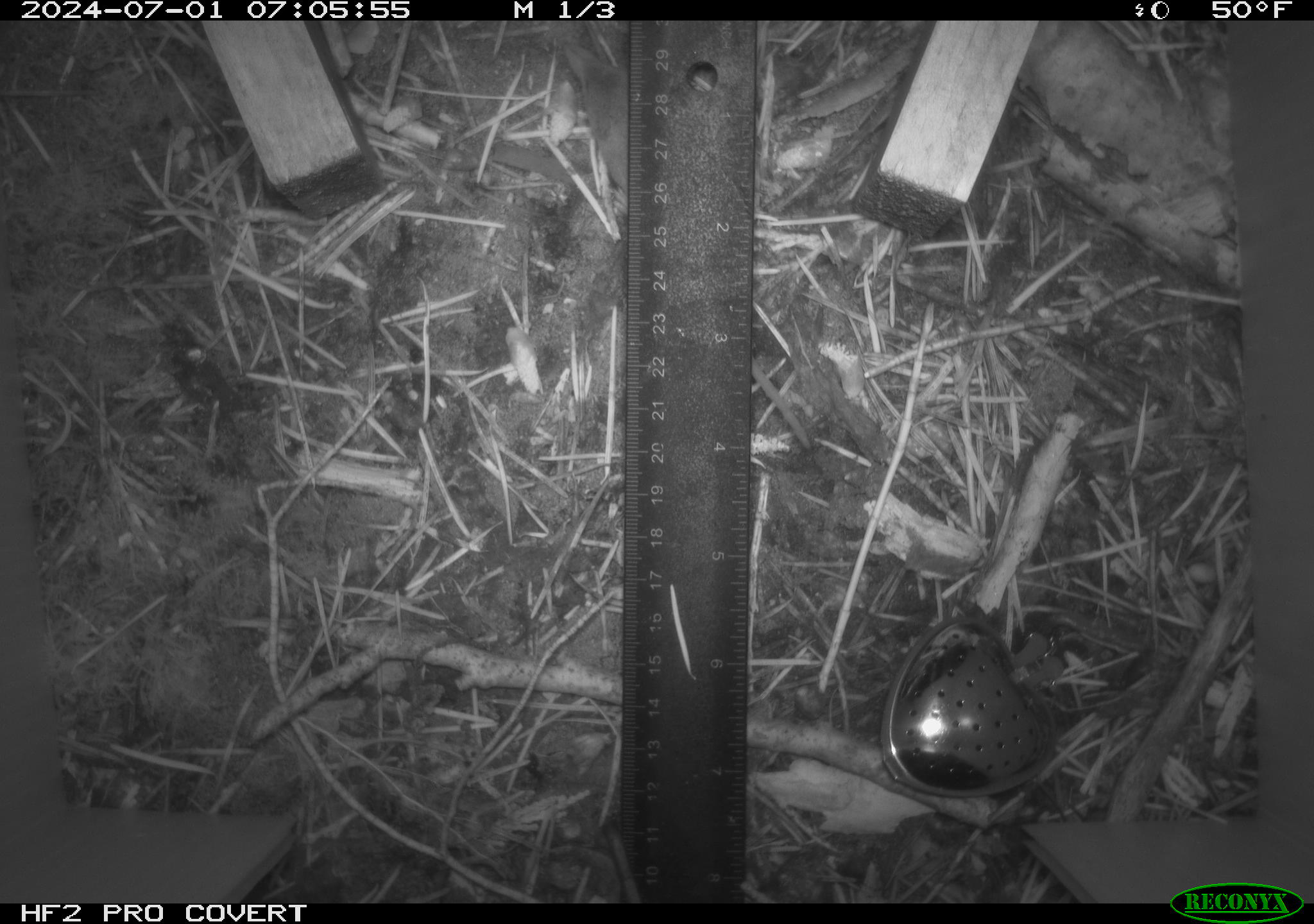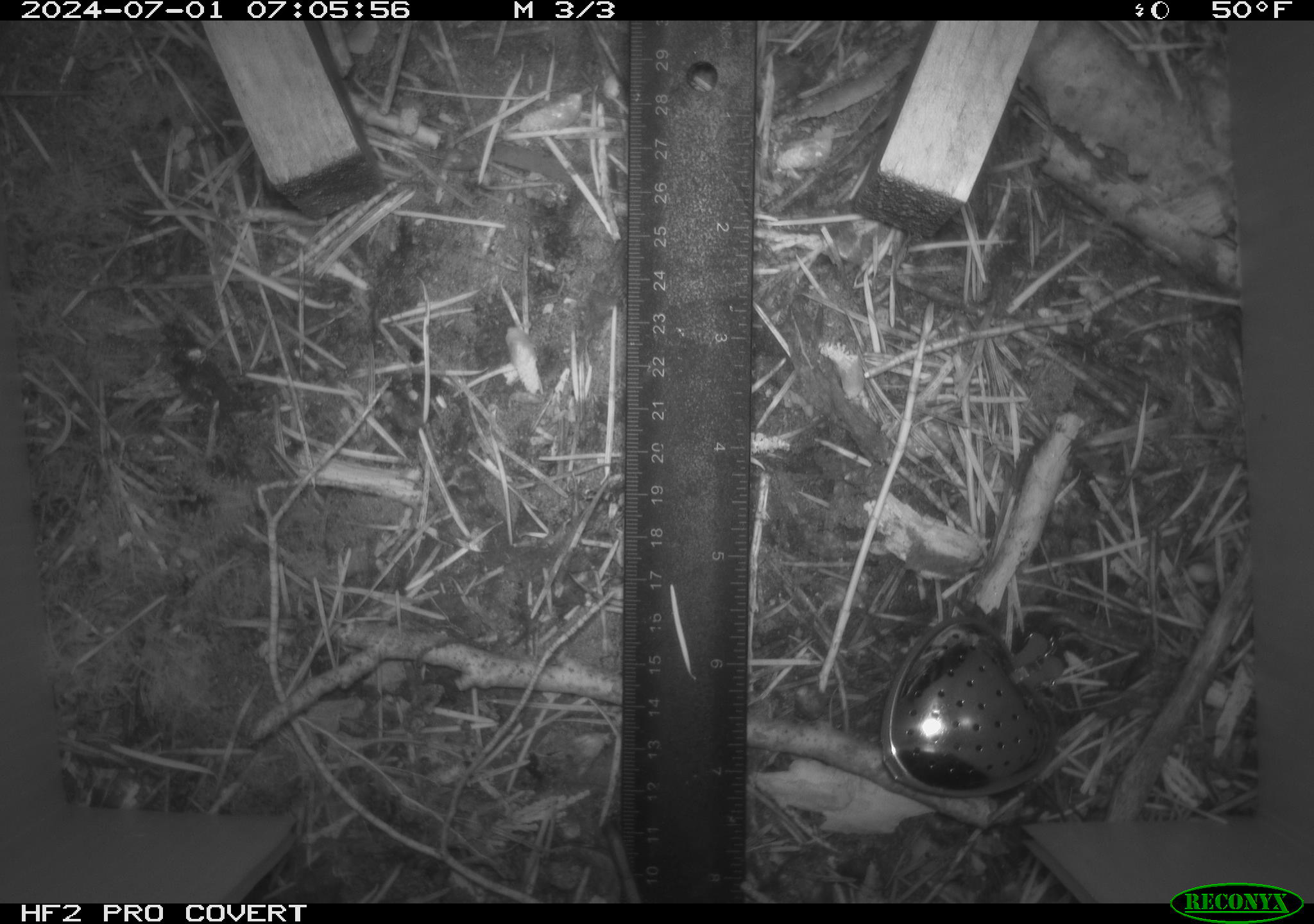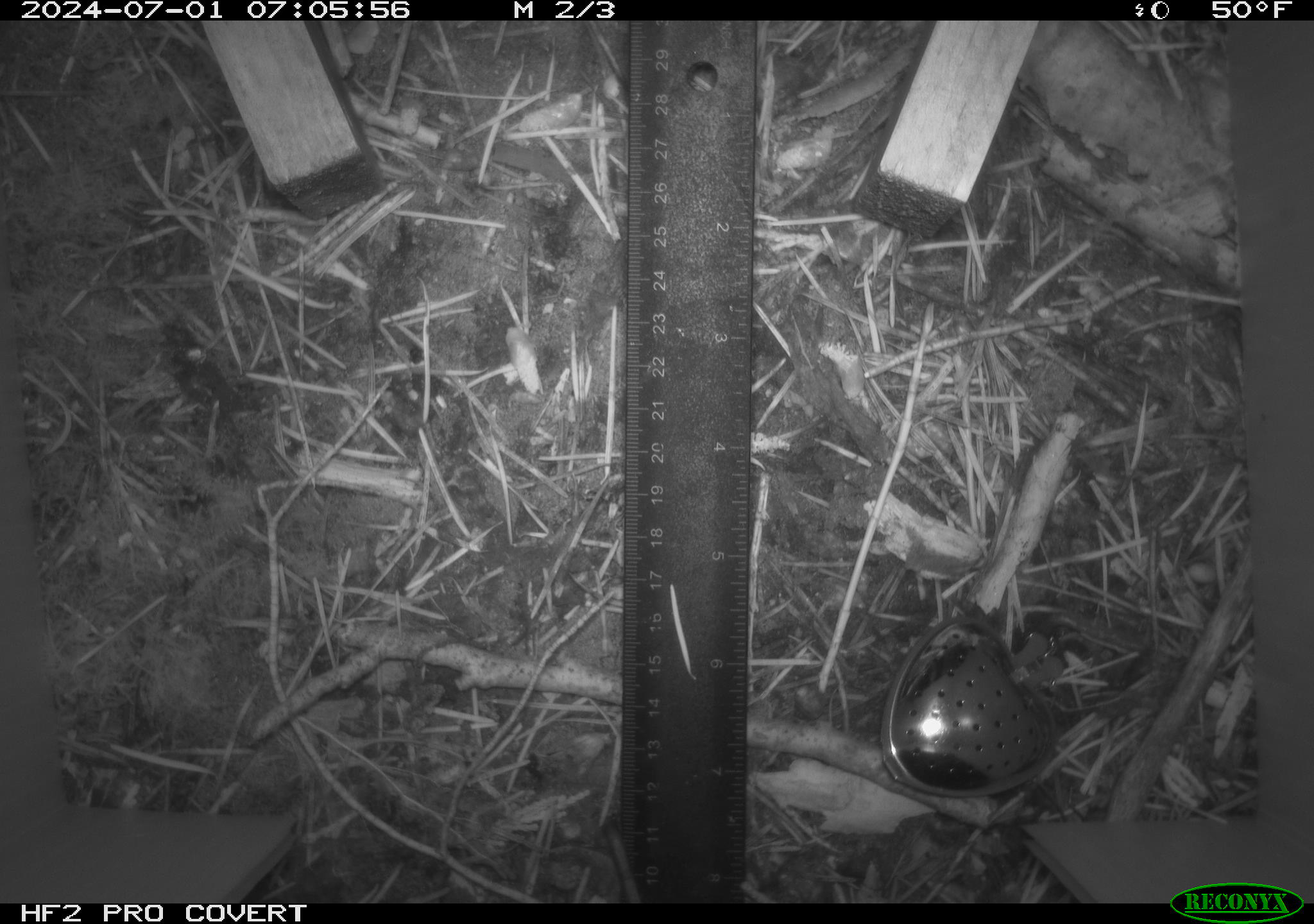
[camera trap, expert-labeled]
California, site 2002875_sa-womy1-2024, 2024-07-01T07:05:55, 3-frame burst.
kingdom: Animalia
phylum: Chordata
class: Mammalia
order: Eulipotyphla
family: Soricidae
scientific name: Soricidae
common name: shrews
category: soricidae family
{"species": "soricidae family (shrews) (Soricidae)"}